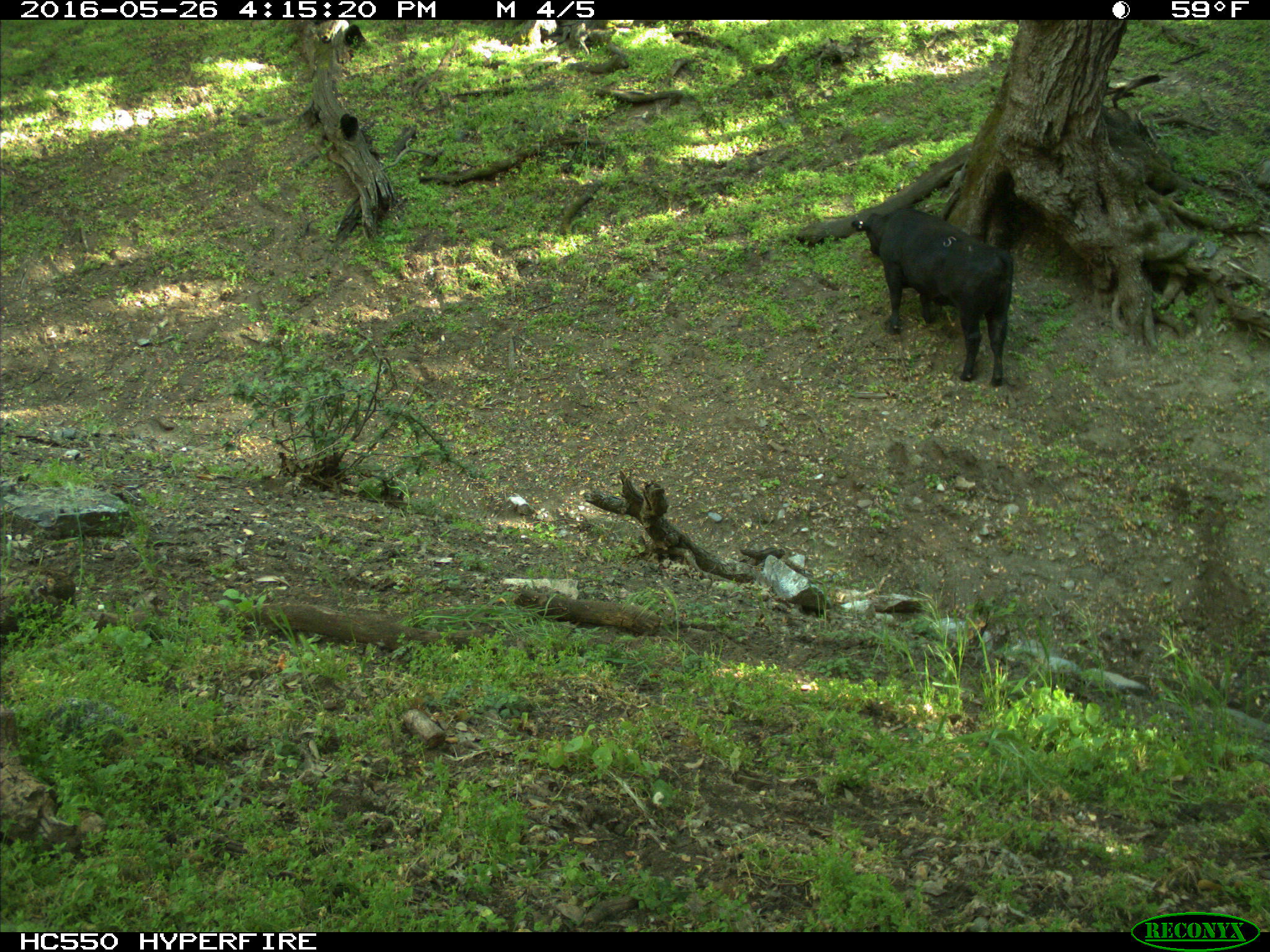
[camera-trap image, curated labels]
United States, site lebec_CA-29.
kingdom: Animalia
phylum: Chordata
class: Mammalia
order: Artiodactyla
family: Bovidae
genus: Bos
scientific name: Bos taurus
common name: domestic cow